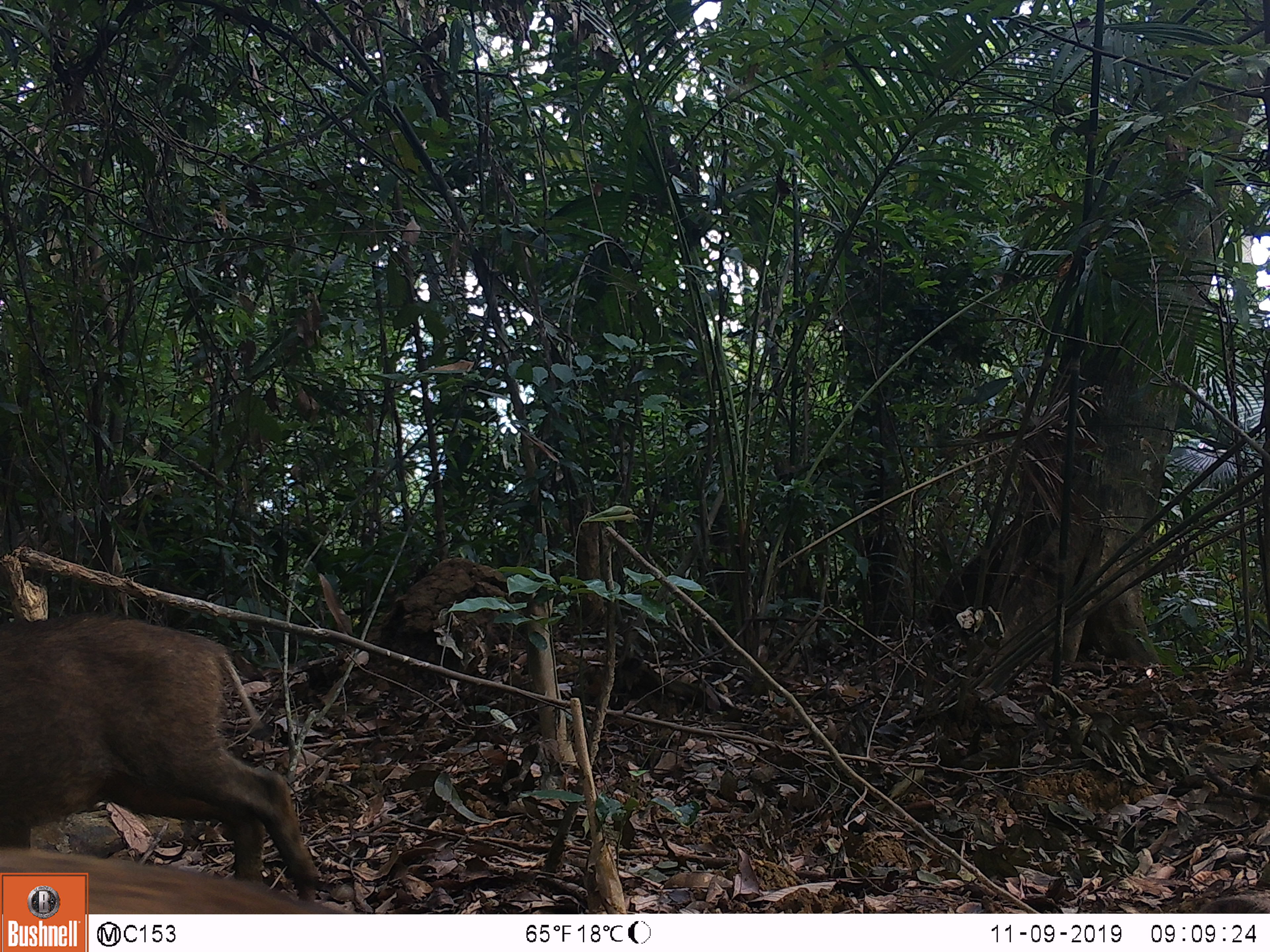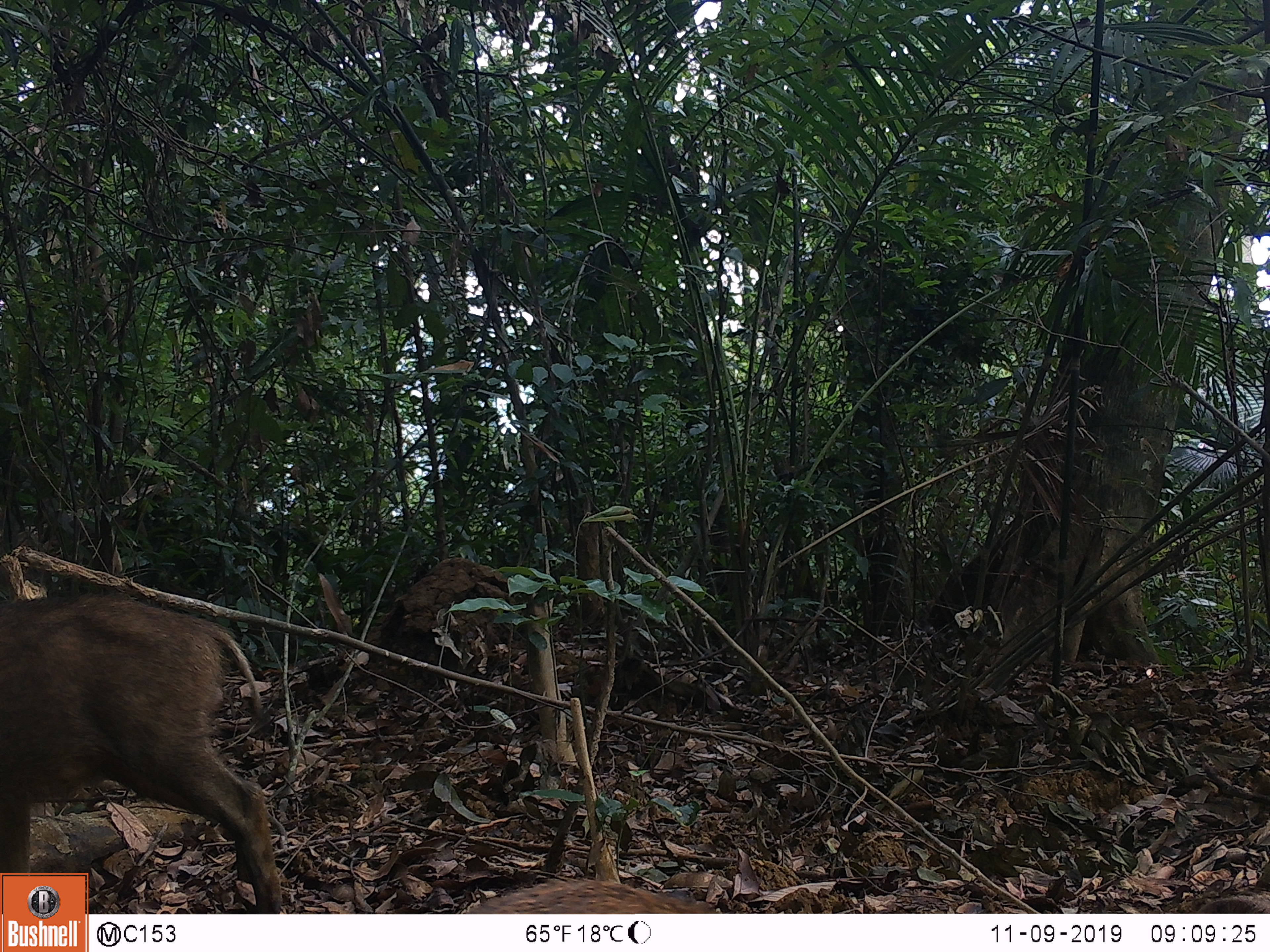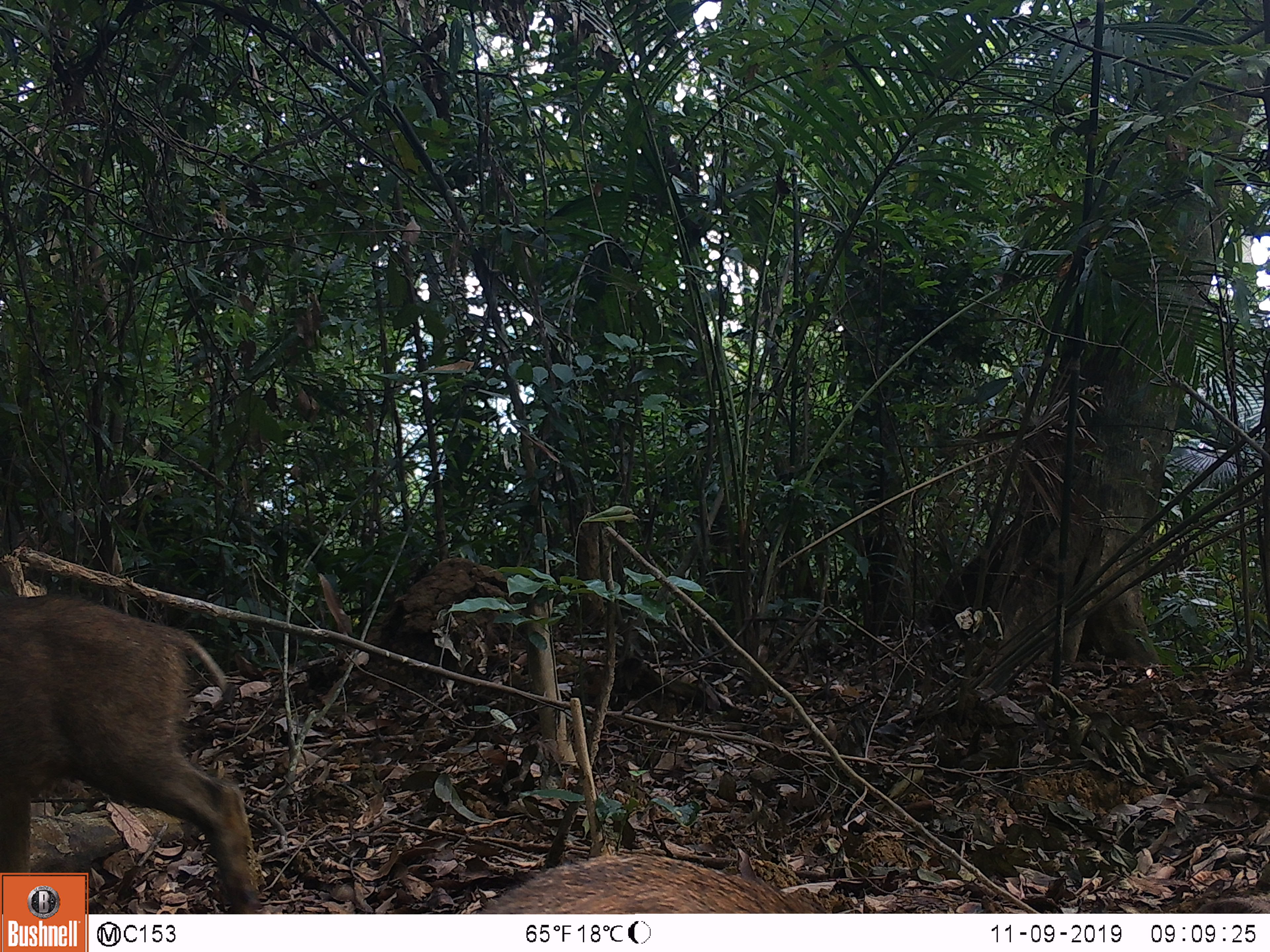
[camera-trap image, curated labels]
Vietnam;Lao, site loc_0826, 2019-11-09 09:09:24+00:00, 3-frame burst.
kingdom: Animalia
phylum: Chordata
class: Mammalia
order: Artiodactyla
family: Suidae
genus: Sus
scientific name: Sus scrofa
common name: eurasian wild pig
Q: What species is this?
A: Eurasian wild pig (Sus scrofa).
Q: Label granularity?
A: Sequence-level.